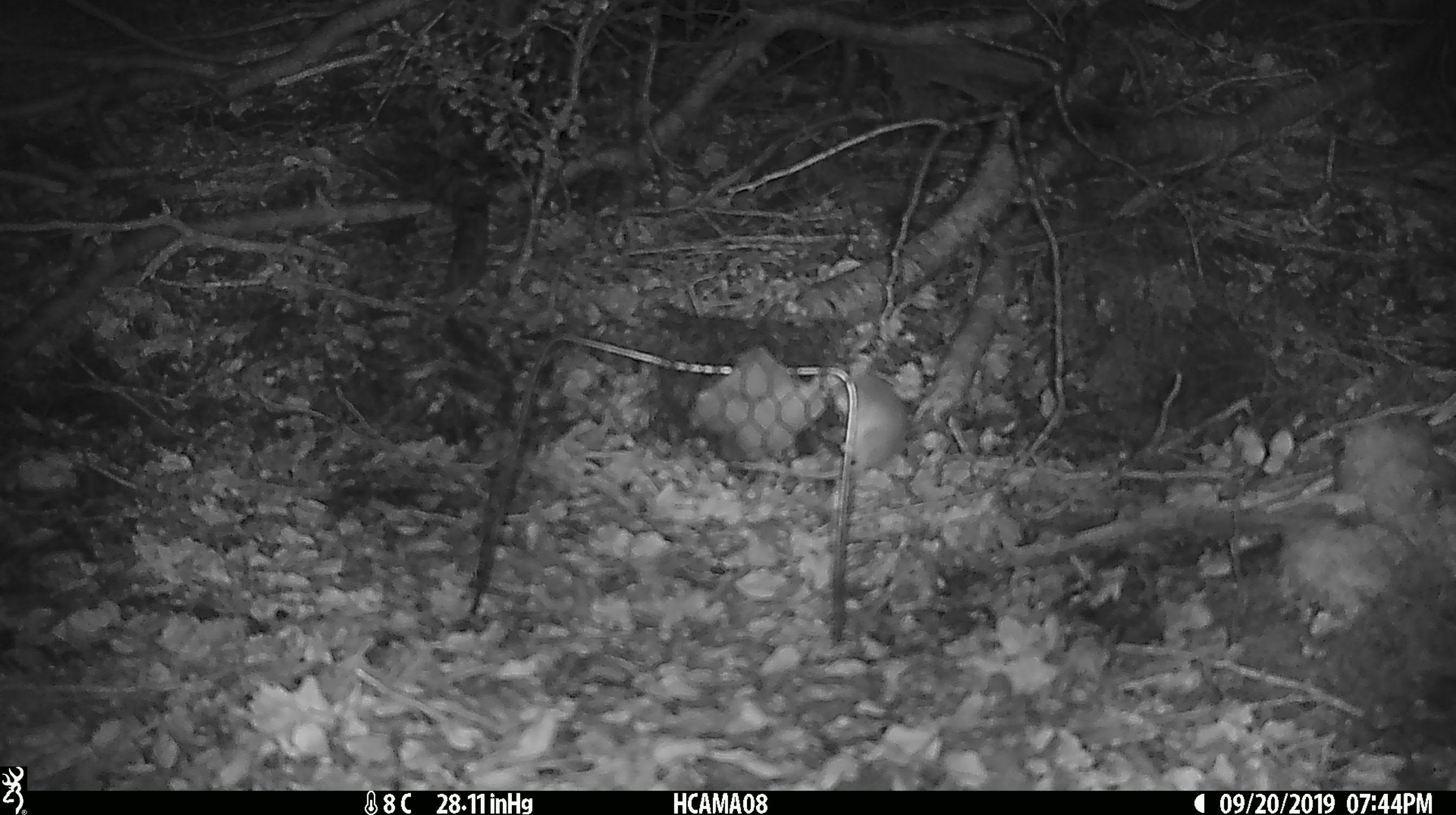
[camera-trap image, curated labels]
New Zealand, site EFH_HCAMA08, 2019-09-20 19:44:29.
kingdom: Animalia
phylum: Chordata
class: Mammalia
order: Rodentia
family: Muridae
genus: Mus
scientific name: Mus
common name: mouse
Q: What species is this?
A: Mouse (Mus).